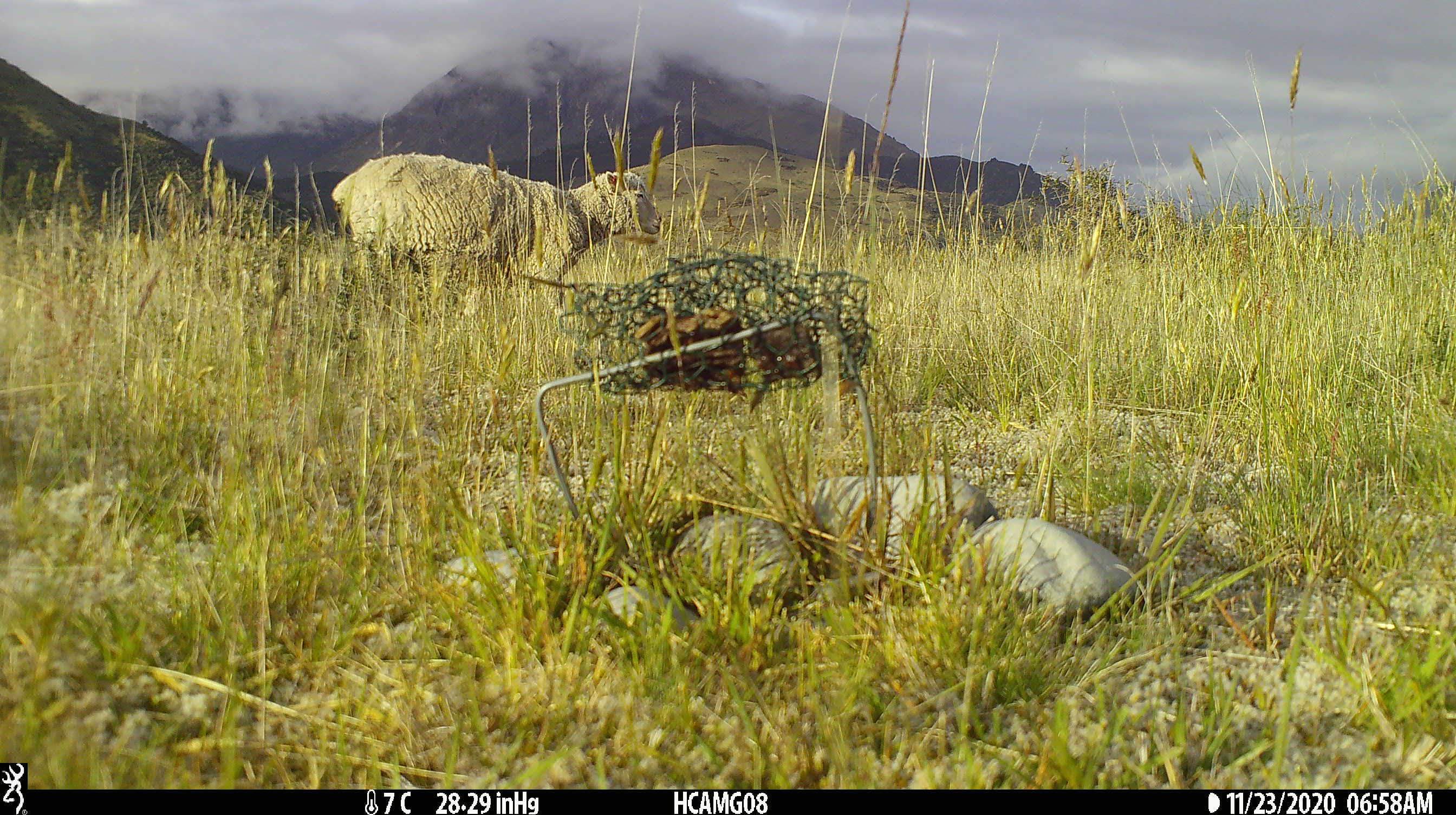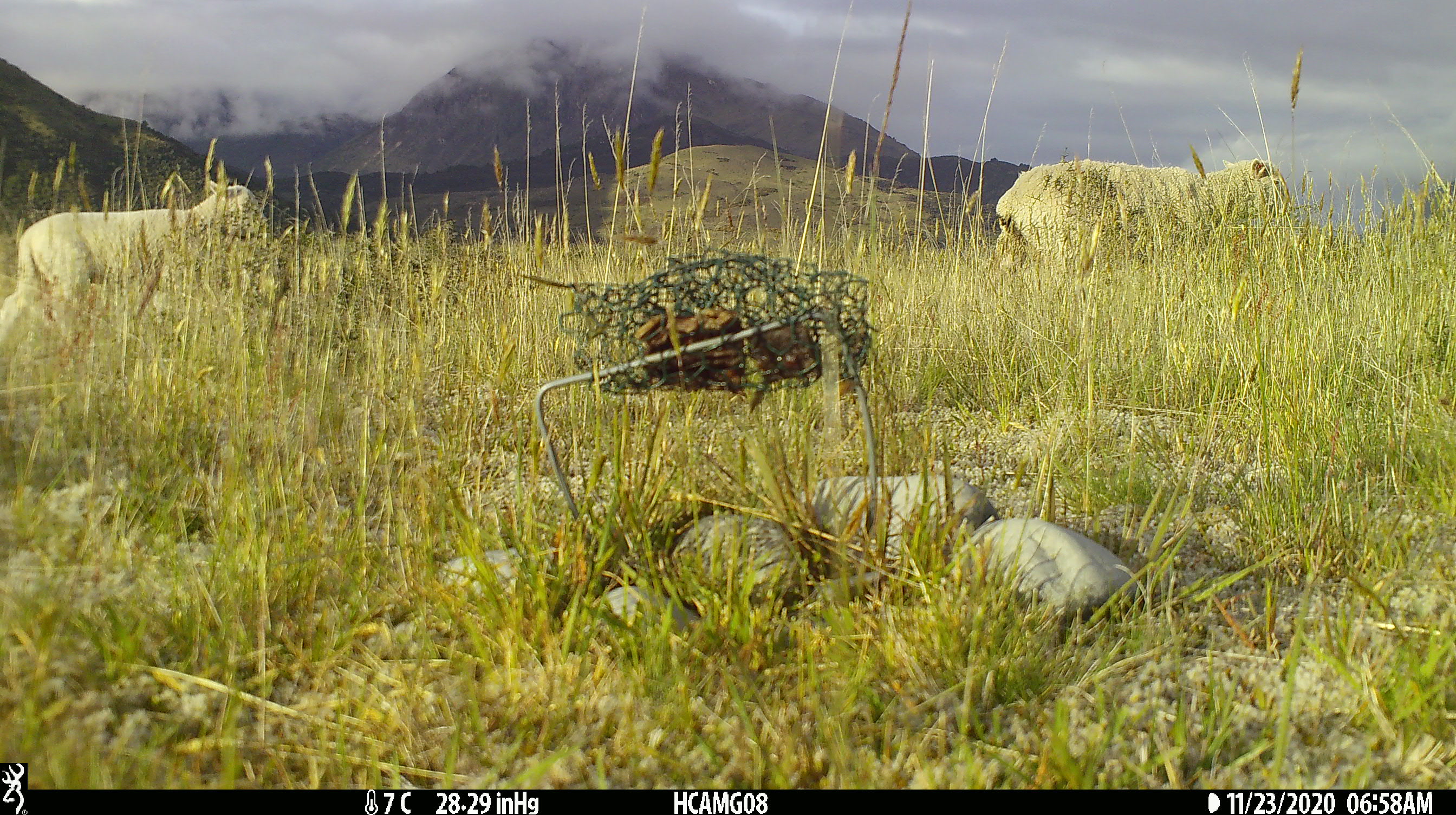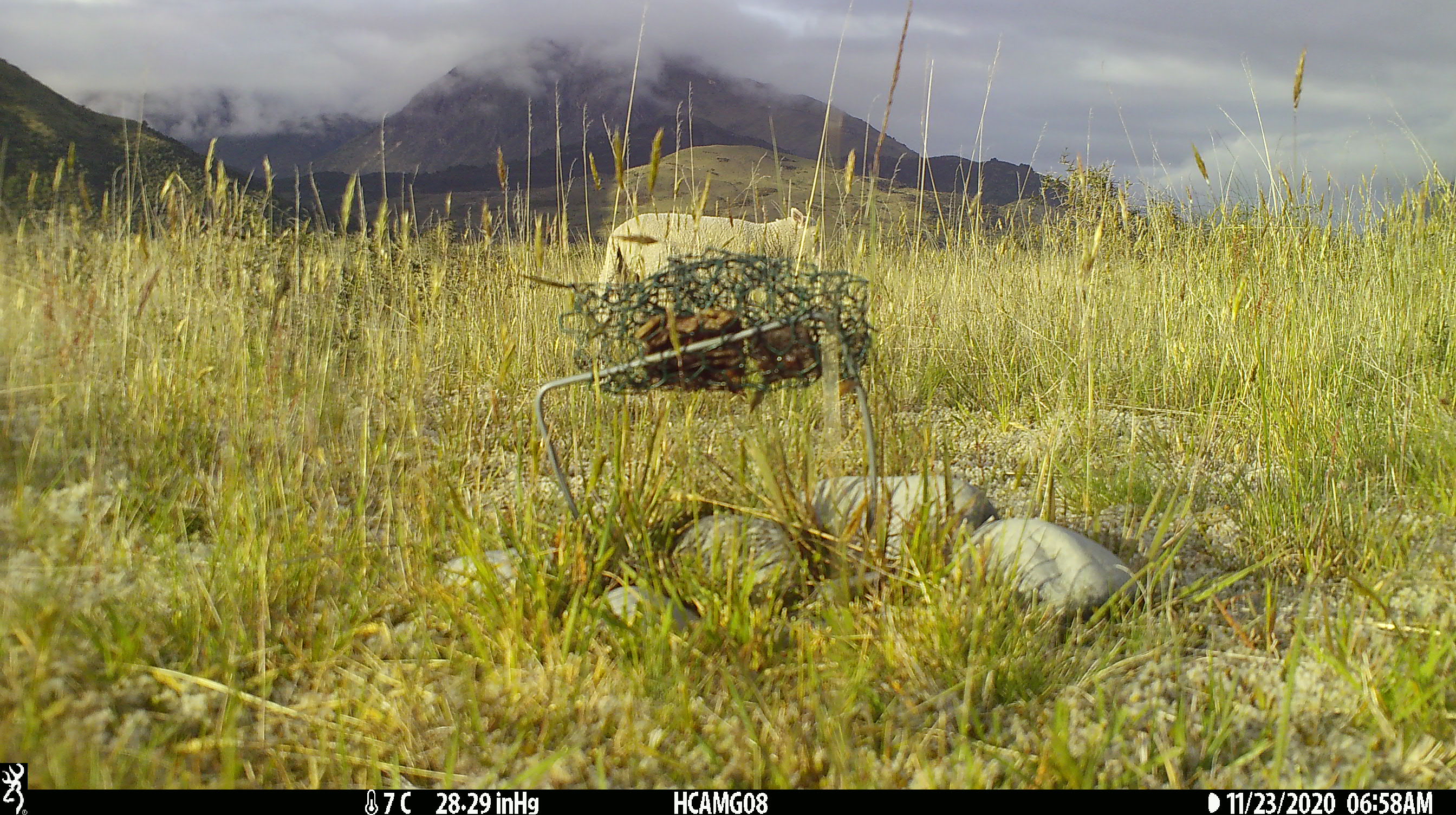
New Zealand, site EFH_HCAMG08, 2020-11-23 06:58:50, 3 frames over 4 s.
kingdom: Animalia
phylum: Chordata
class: Mammalia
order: Artiodactyla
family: Bovidae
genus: Ovis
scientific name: Ovis aries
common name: domestic sheep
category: sheep